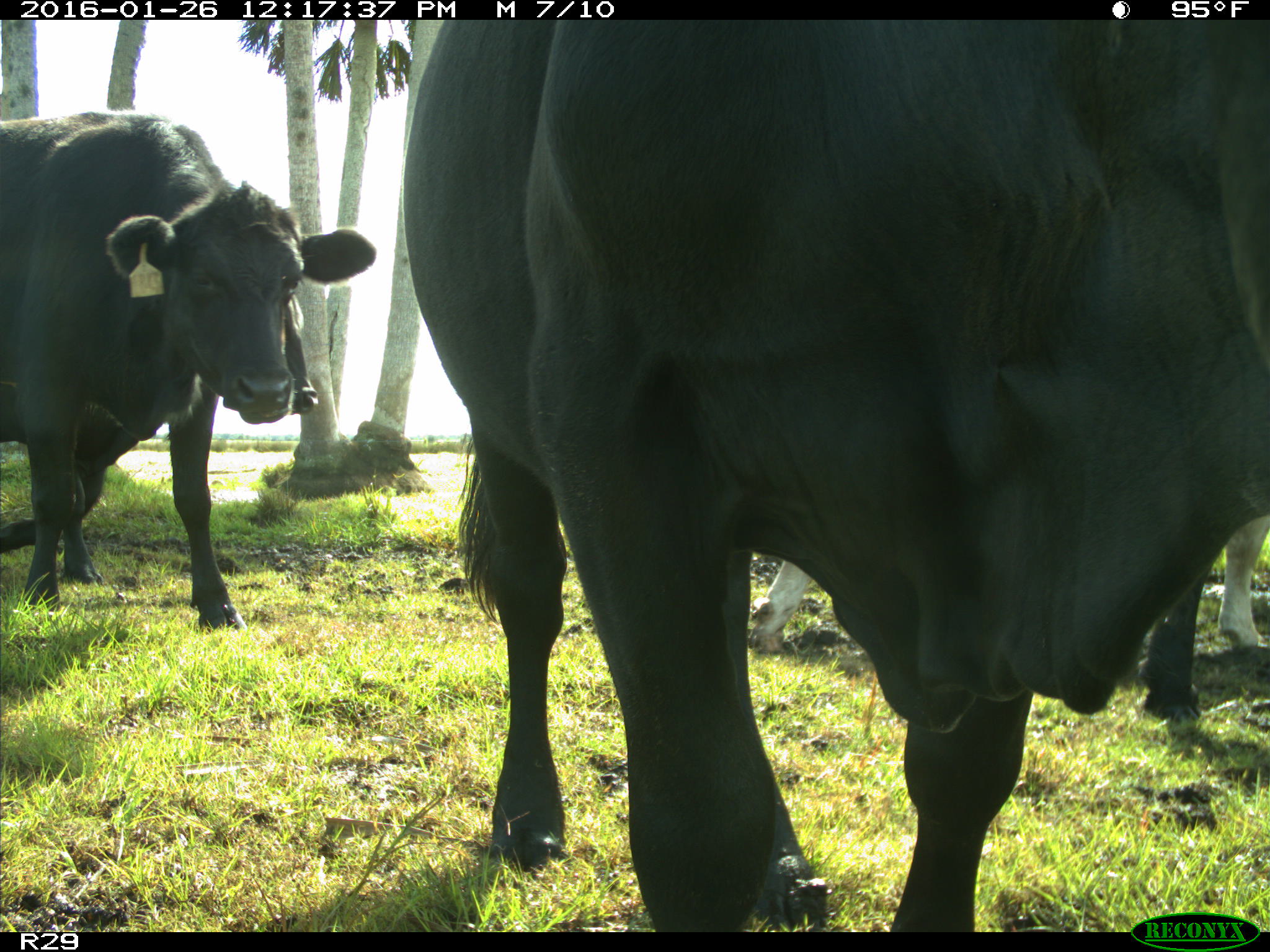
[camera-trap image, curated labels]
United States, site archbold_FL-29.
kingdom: Animalia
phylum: Chordata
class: Mammalia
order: Artiodactyla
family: Bovidae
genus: Bos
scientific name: Bos taurus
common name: domestic cow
Bos taurus (domestic cow).